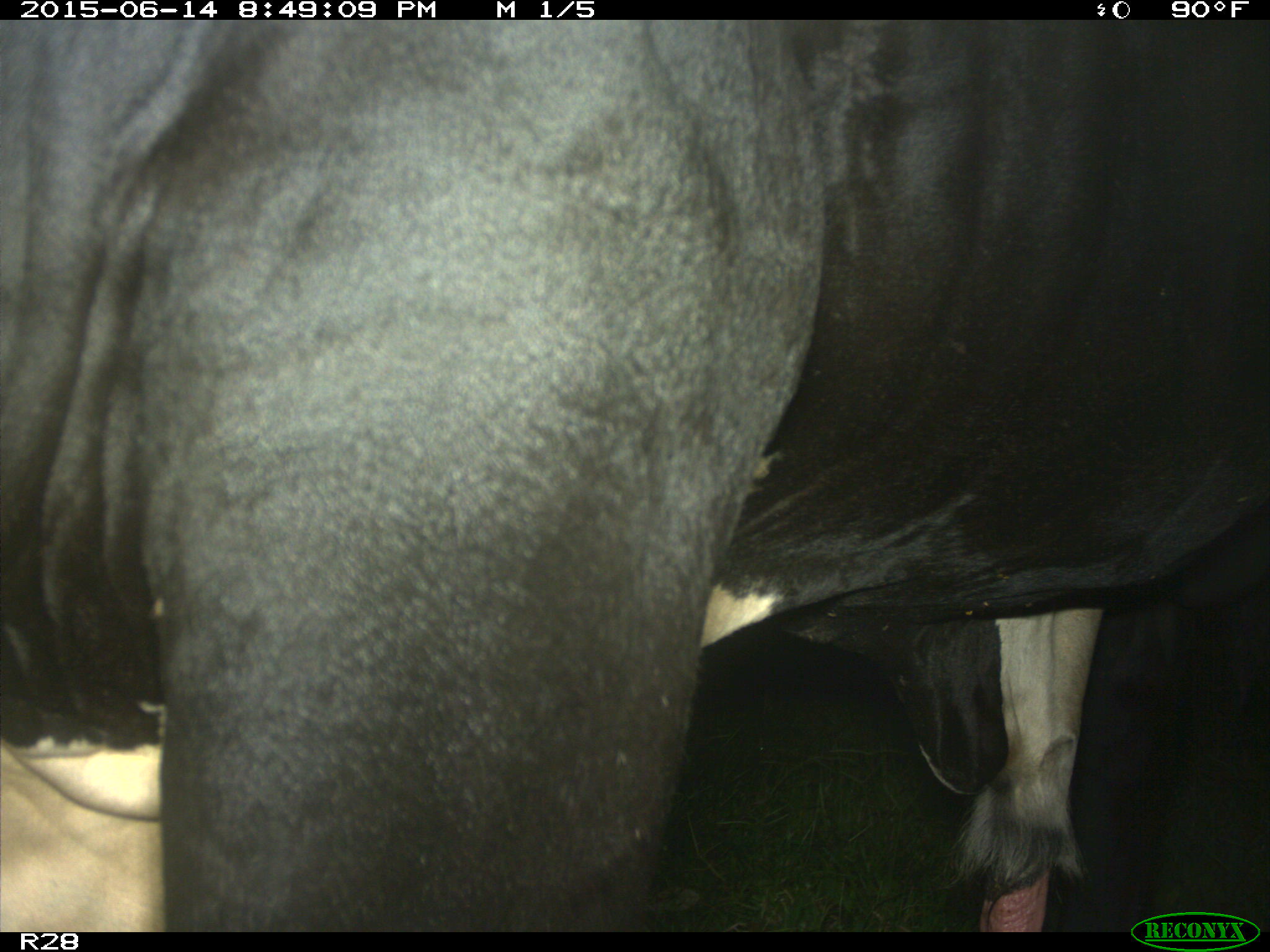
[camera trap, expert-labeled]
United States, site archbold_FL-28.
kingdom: Animalia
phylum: Chordata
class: Mammalia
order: Artiodactyla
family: Bovidae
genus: Bos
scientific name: Bos taurus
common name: domestic cow